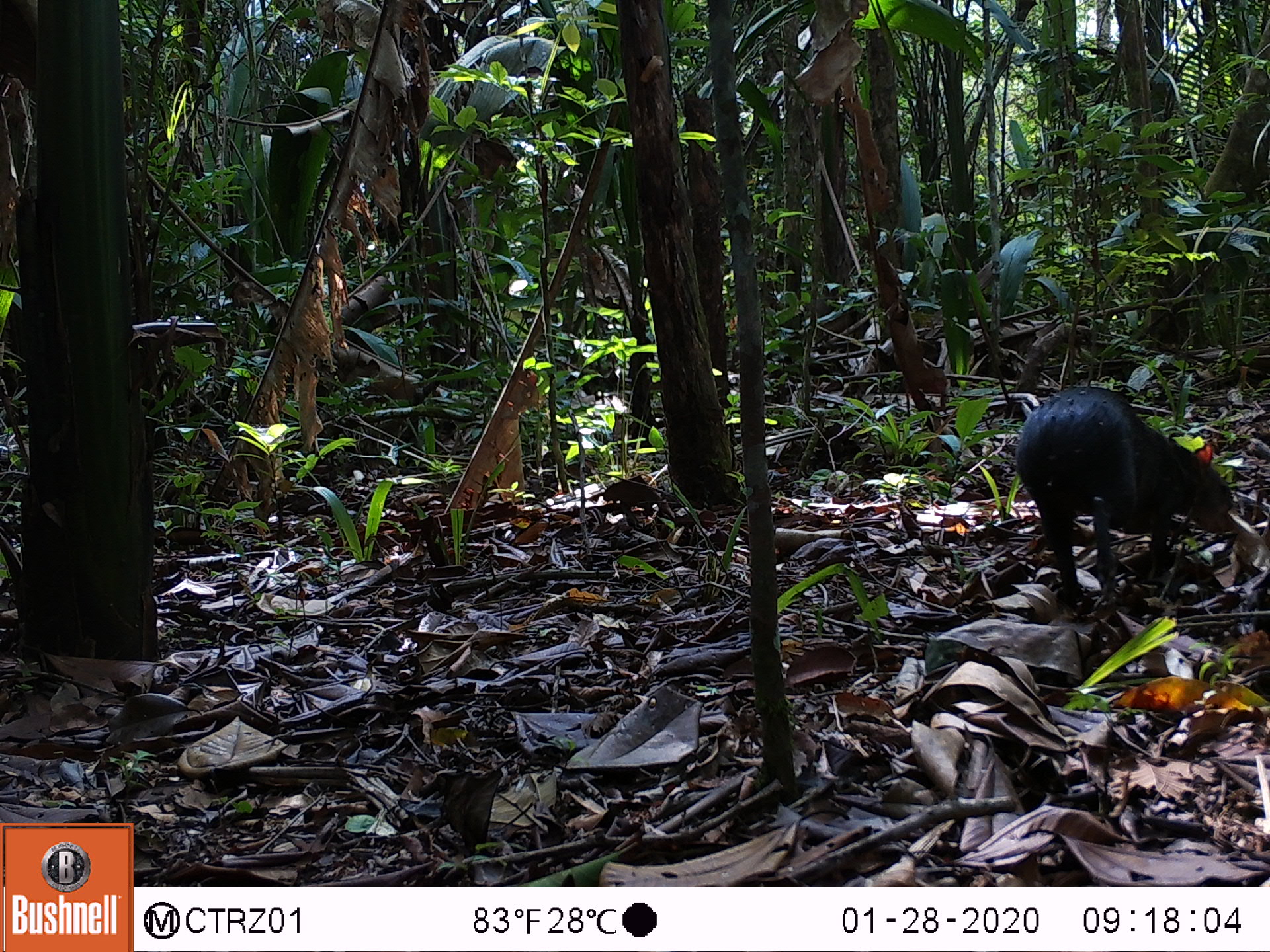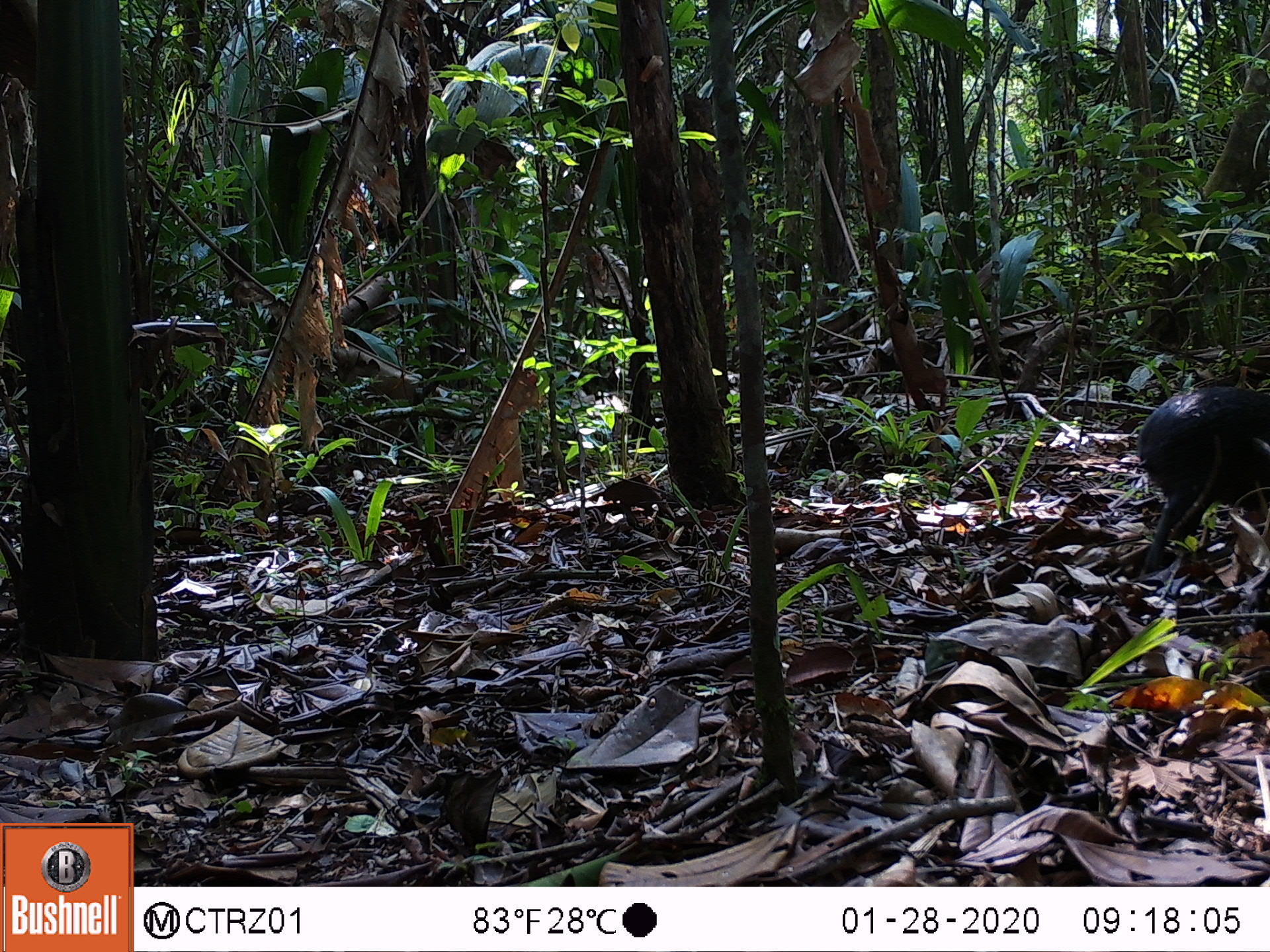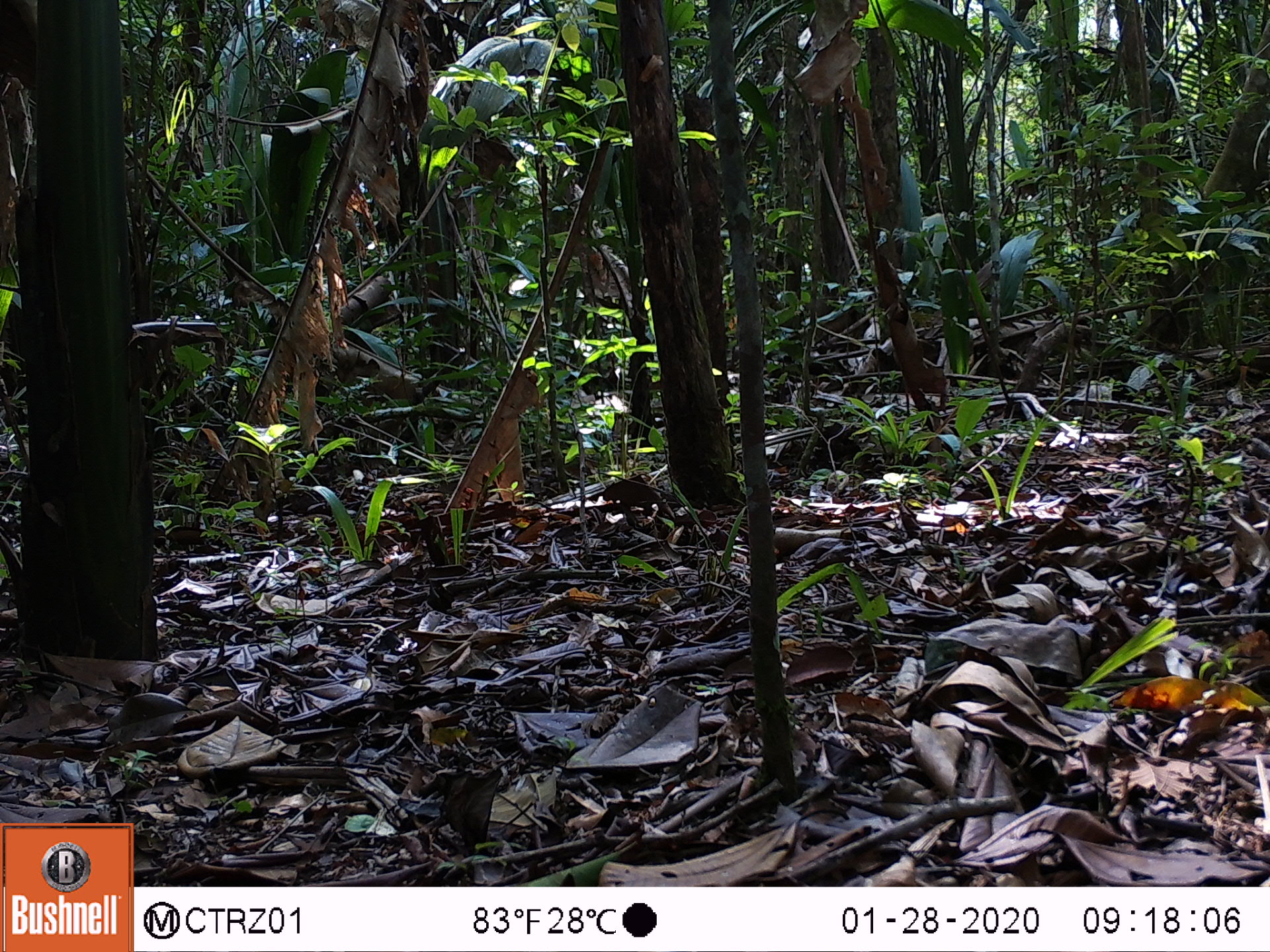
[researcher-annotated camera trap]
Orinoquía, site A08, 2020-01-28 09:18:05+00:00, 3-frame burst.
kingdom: Animalia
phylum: Chordata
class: Mammalia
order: Rodentia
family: Dasyproctidae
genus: Dasyprocta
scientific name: Dasyprocta fuliginosa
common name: black agouti